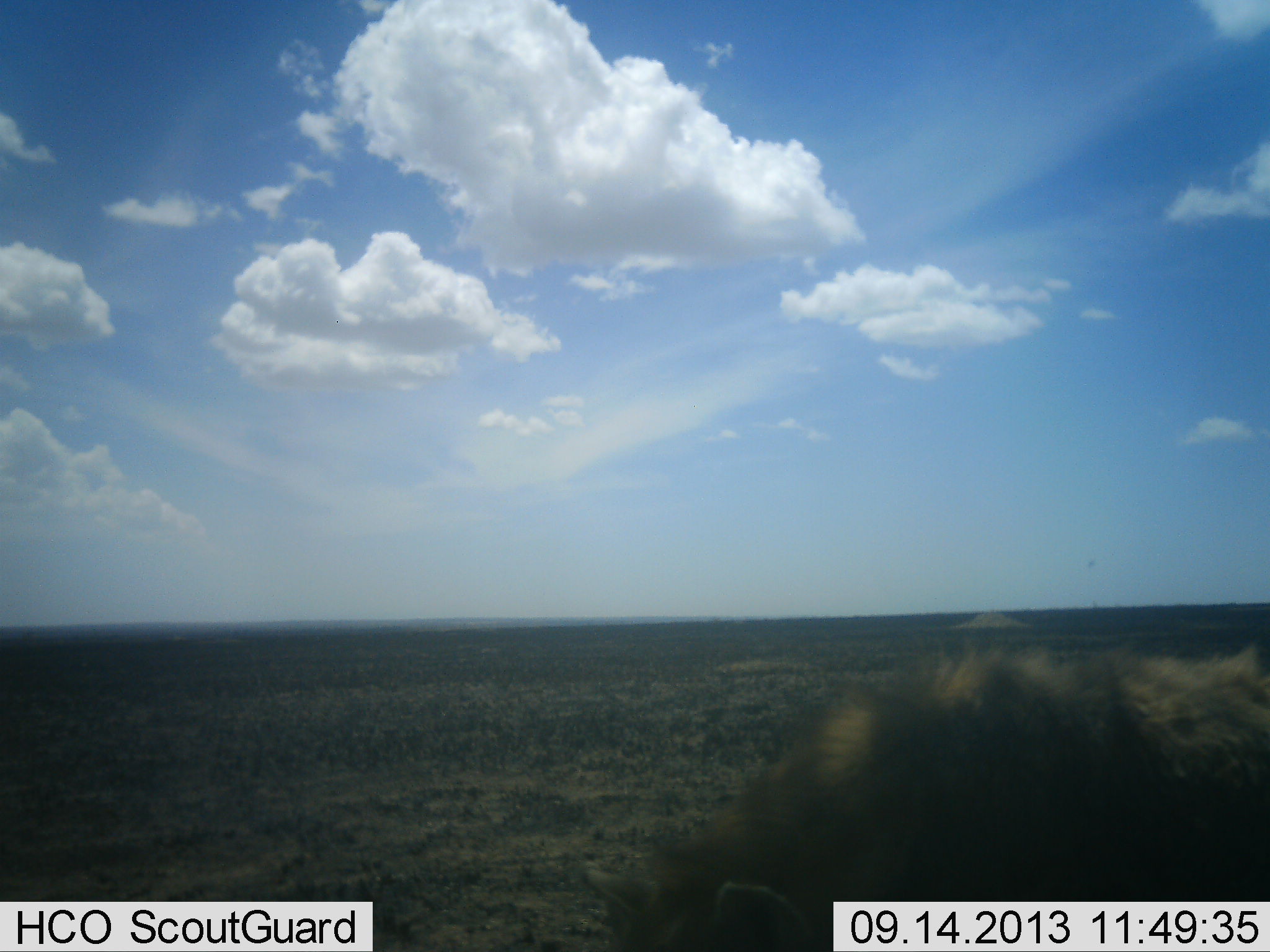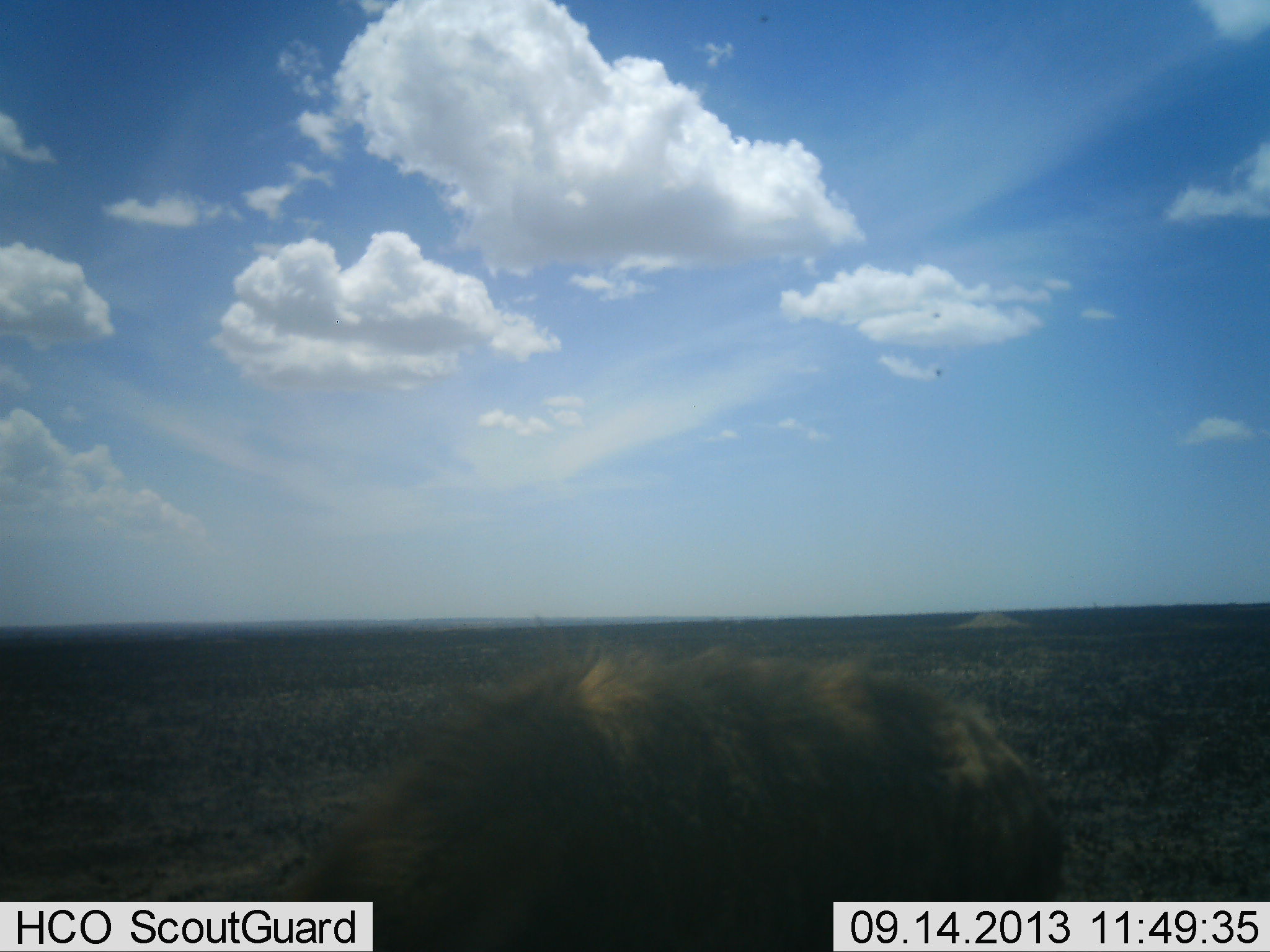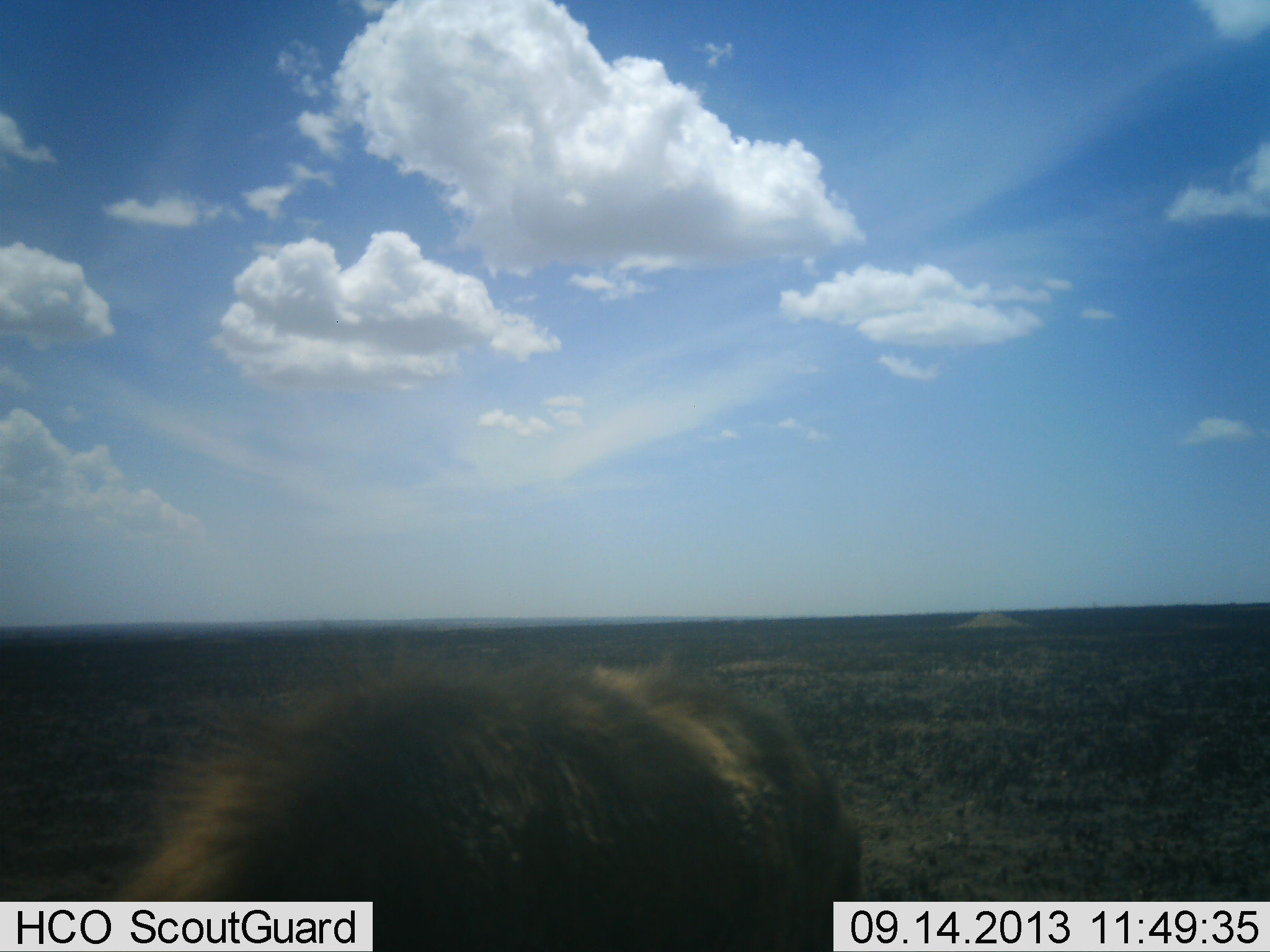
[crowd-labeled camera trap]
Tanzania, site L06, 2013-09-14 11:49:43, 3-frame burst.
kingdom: Animalia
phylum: Chordata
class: Mammalia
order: Carnivora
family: Hyaenidae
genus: Crocuta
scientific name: Crocuta crocuta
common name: spotted hyena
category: hyenaspotted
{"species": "hyenaspotted (spotted hyena) (Crocuta crocuta)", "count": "1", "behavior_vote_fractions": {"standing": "15%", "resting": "0%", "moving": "85%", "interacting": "0%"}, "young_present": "0%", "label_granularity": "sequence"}